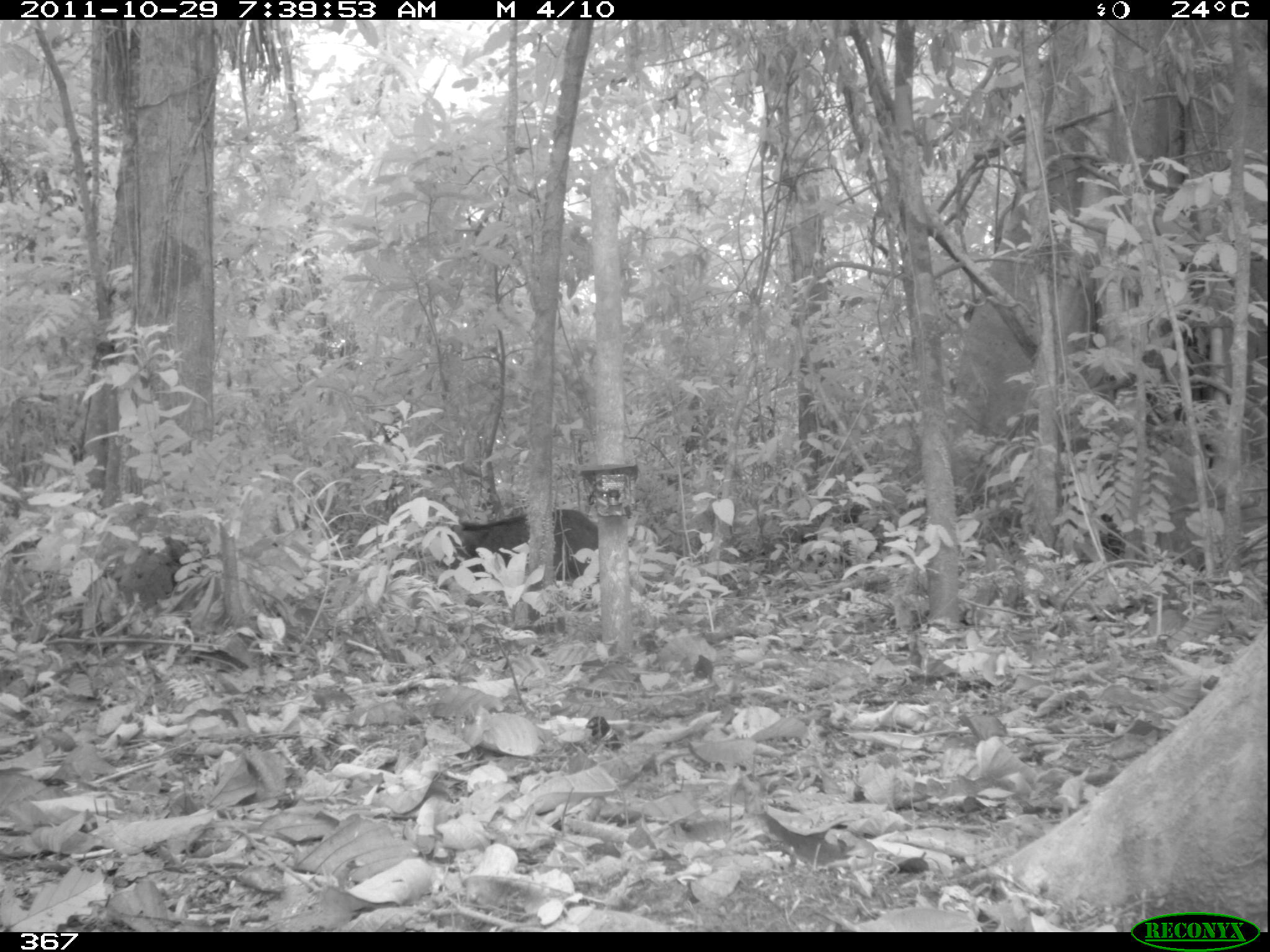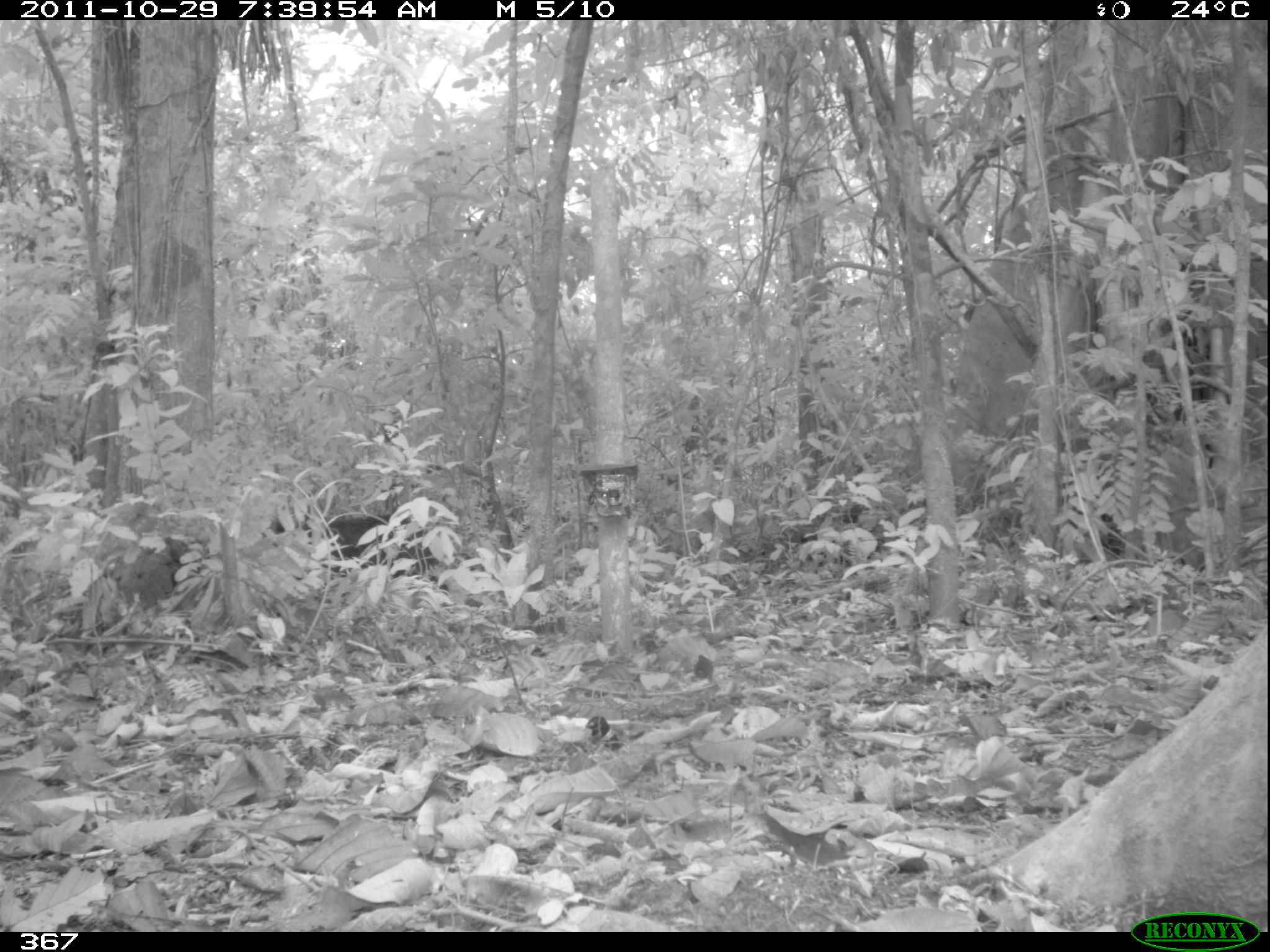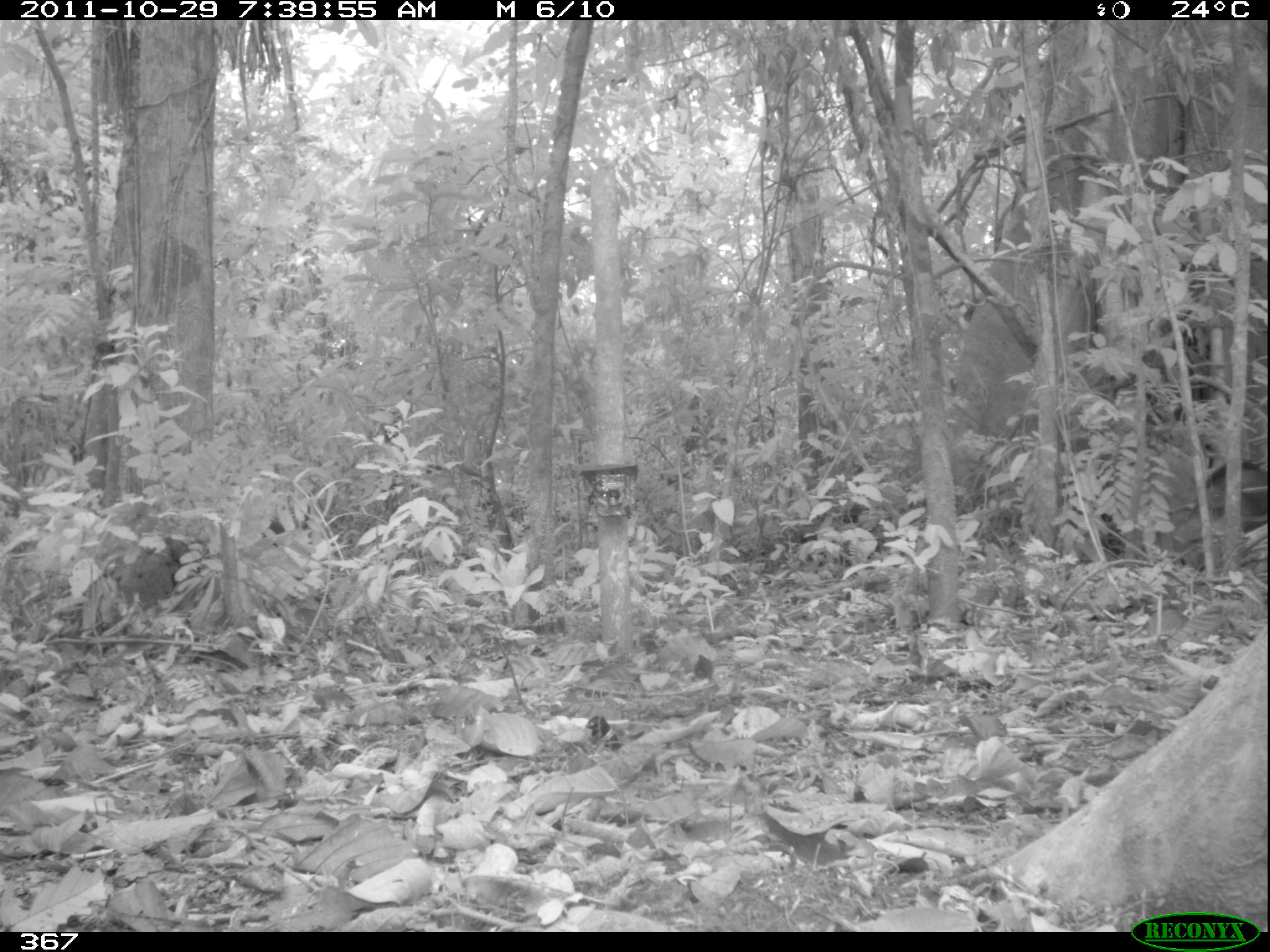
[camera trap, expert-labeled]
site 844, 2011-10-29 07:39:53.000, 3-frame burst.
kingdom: Animalia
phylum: Chordata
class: Mammalia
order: Artiodactyla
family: Tayassuidae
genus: Tayassu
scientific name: Tayassu pecari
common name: white-lipped peccary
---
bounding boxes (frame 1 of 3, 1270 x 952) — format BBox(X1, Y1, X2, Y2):
tayassu pecari: BBox(445, 506, 600, 589)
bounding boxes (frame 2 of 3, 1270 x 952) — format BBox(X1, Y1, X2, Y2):
tayassu pecari: BBox(266, 512, 443, 595)